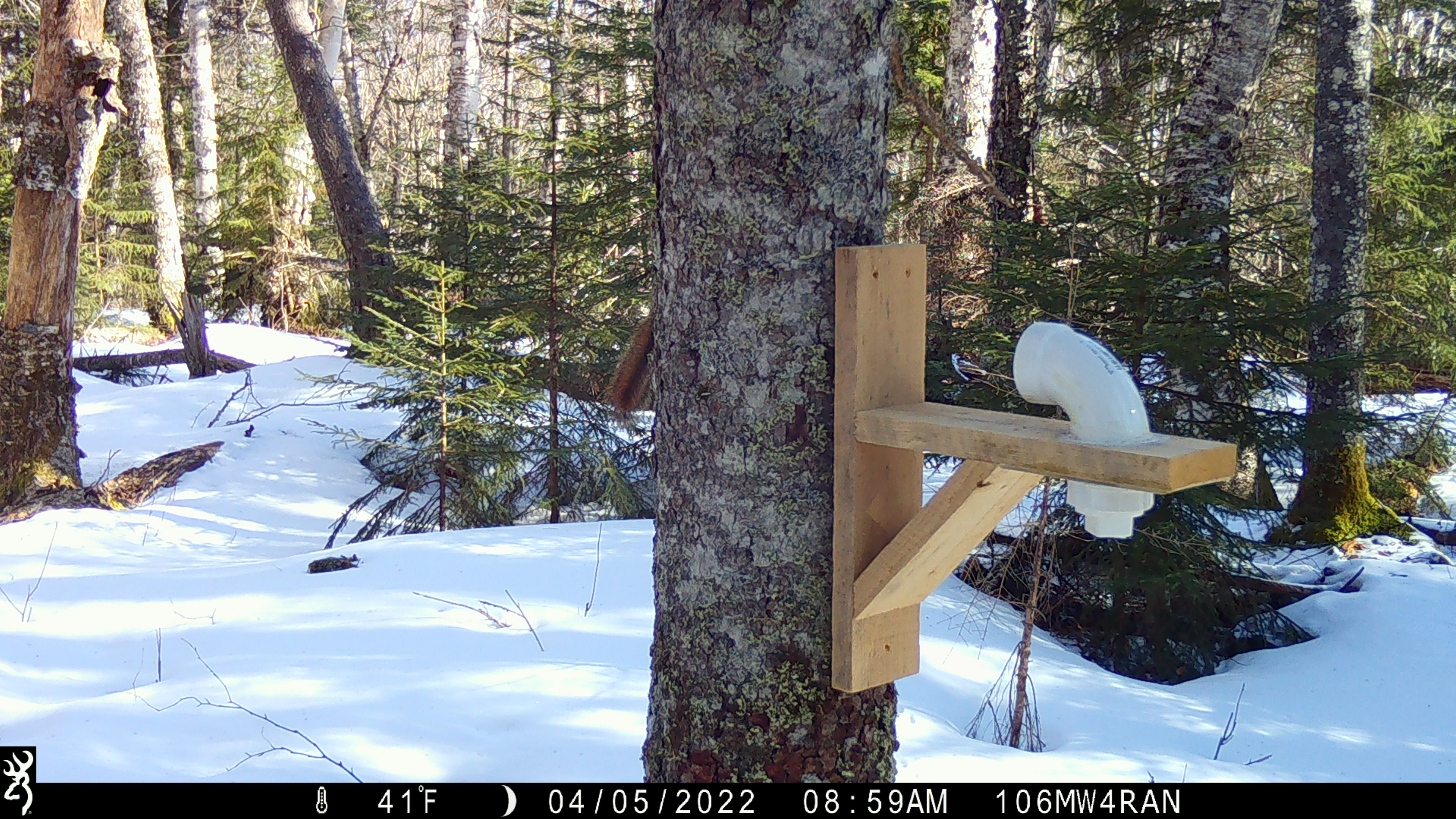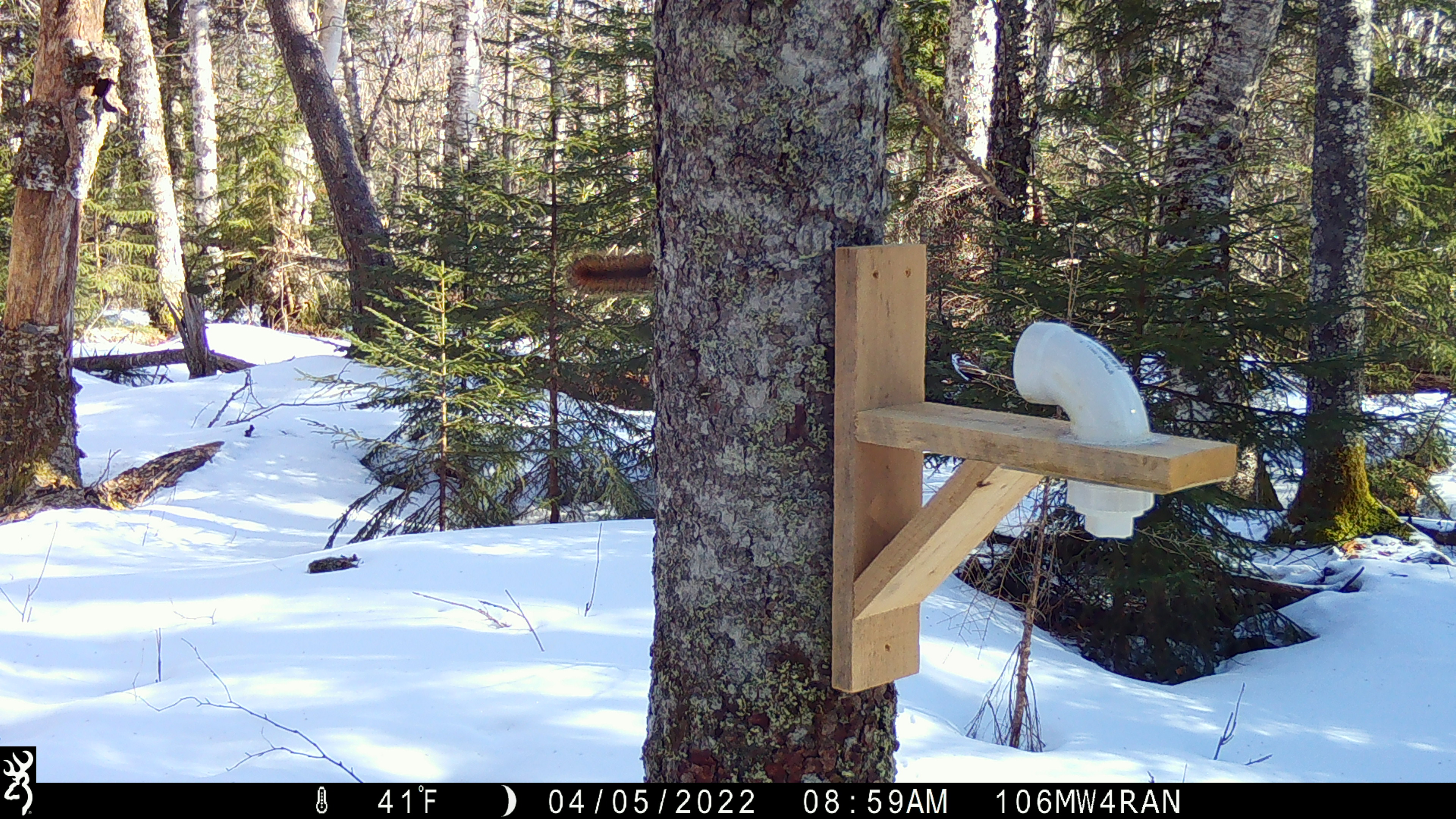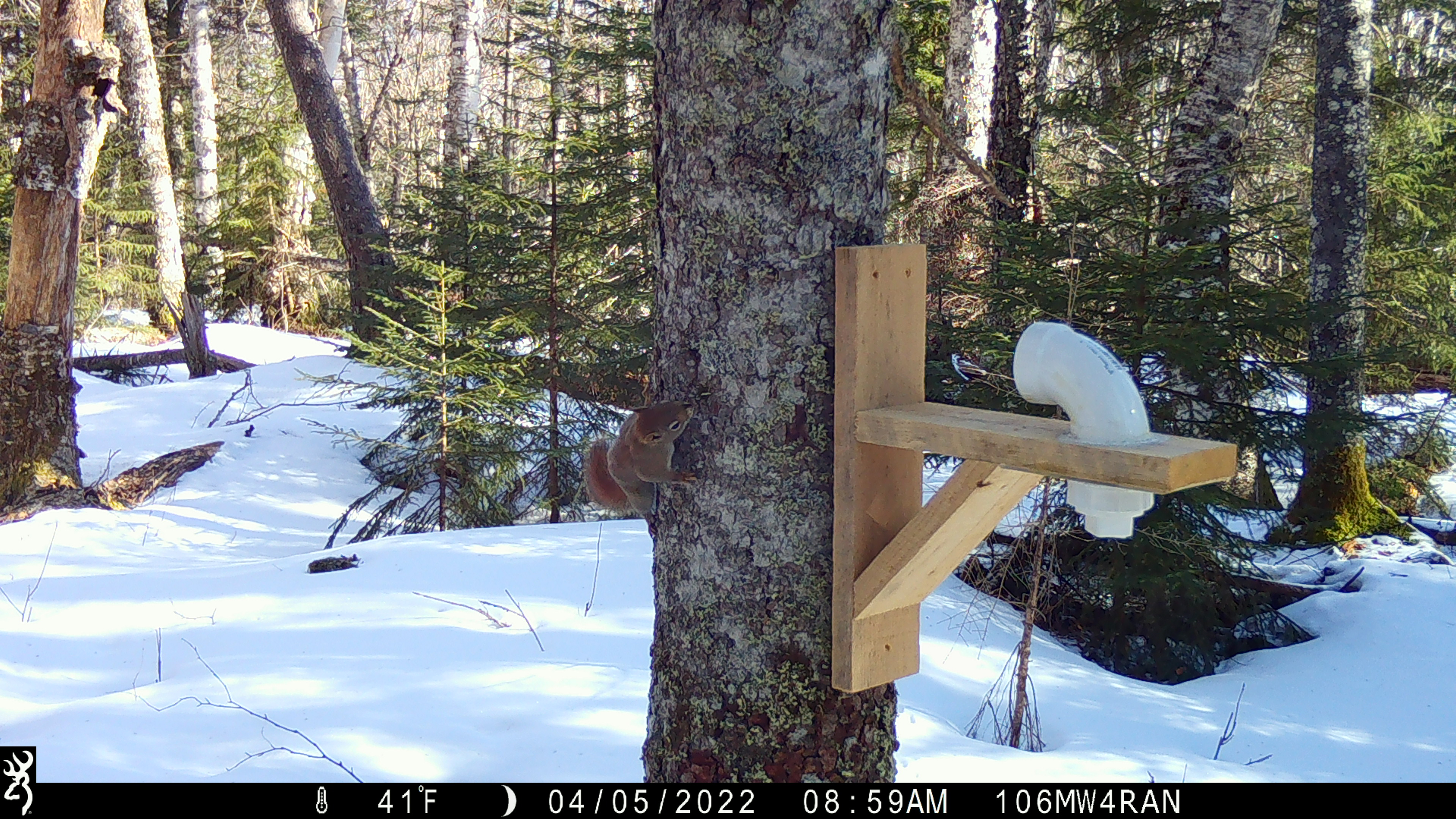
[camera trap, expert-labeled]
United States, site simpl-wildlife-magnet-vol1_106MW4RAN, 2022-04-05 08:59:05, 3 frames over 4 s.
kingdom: Animalia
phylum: Chordata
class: Mammalia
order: Rodentia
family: Sciuridae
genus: Tamiasciurus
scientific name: Tamiasciurus hudsonicus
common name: red squirrel